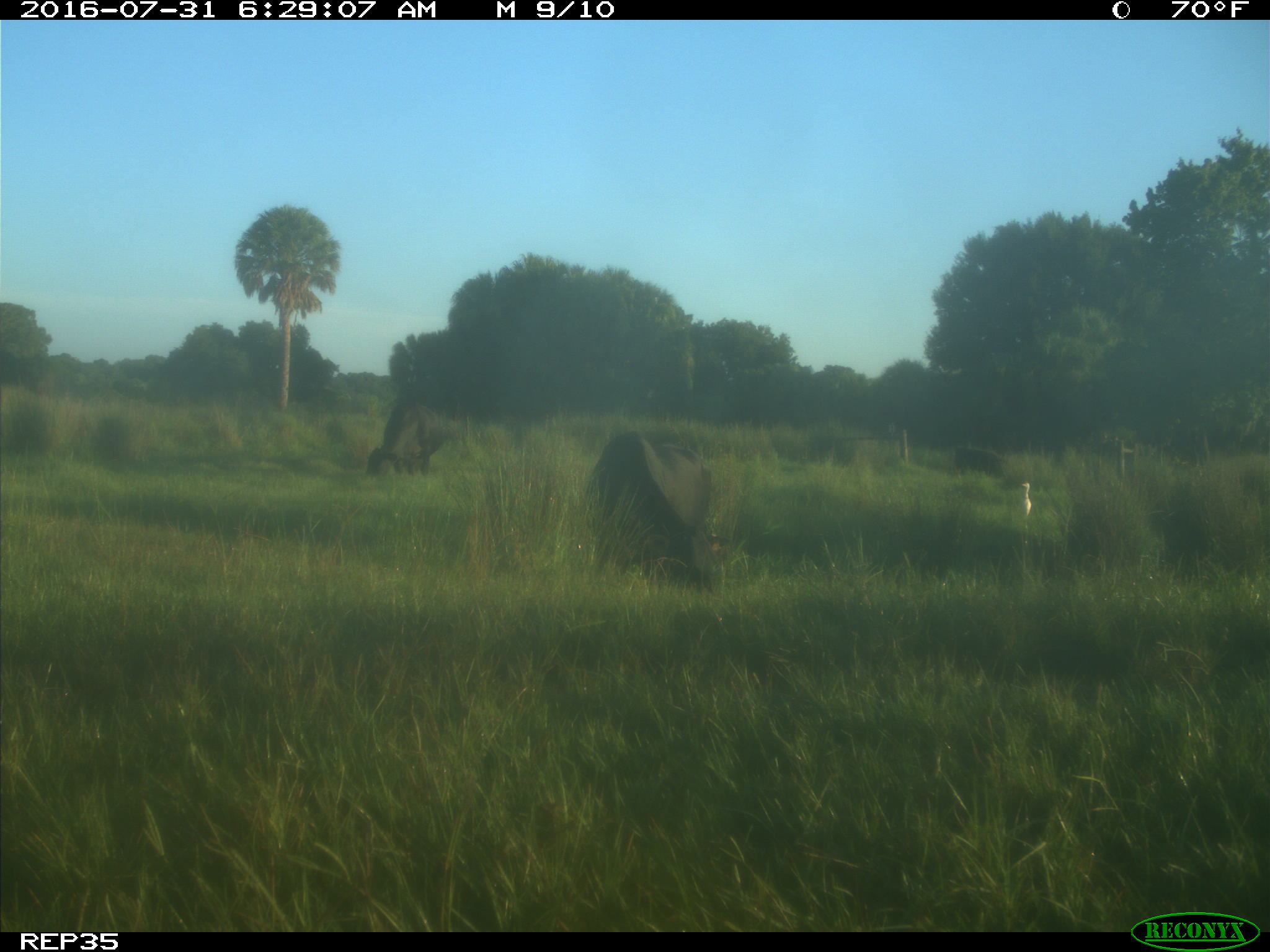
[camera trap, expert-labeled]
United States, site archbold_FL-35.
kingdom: Animalia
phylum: Chordata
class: Mammalia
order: Artiodactyla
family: Bovidae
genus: Bos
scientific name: Bos taurus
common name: domestic cow